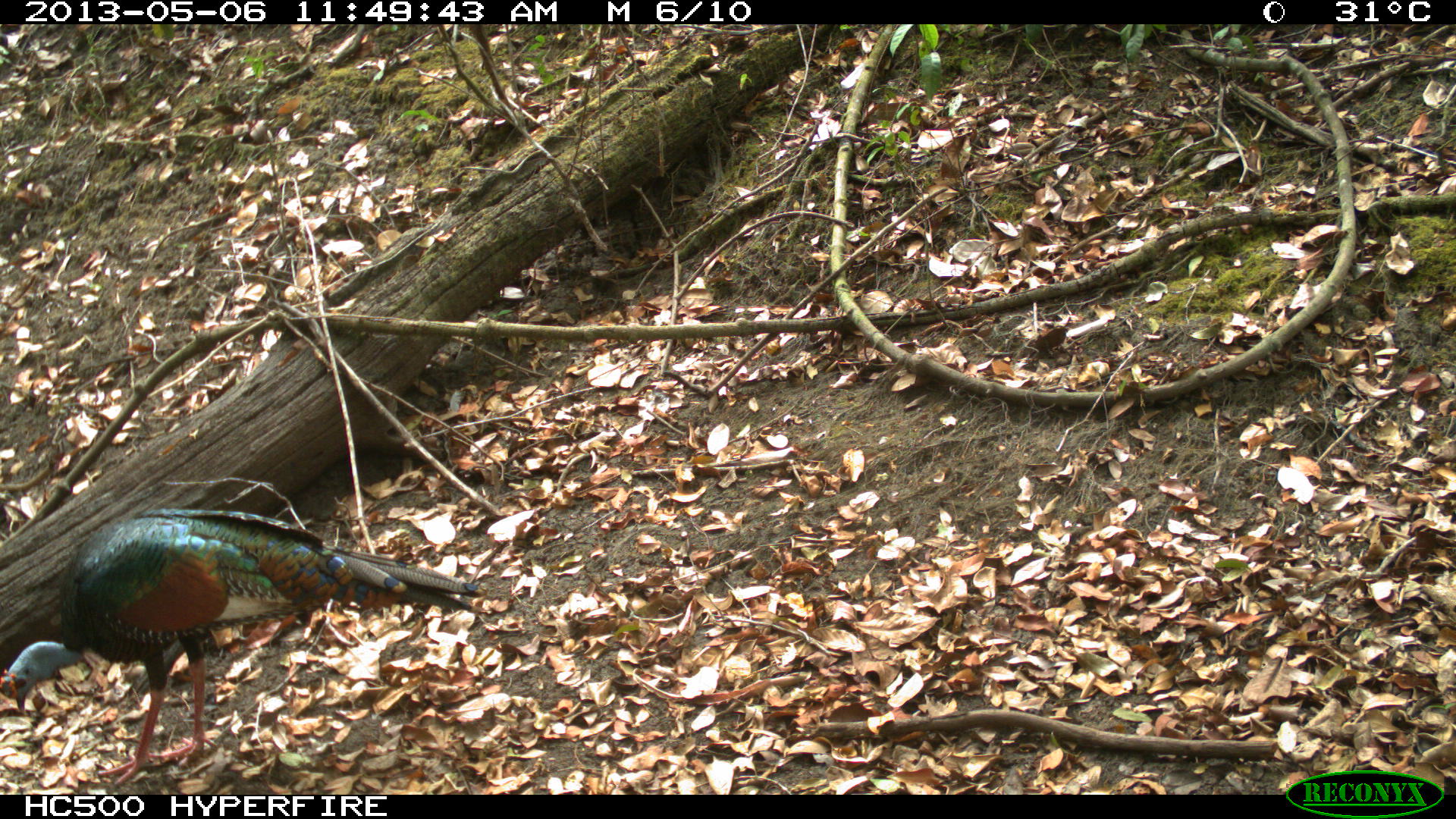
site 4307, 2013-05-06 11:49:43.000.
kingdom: Animalia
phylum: Chordata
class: Aves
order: Galliformes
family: Phasianidae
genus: Meleagris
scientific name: Meleagris ocellata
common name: ocellated turkey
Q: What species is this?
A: Meleagris ocellata (ocellated turkey).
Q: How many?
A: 1.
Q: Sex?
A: Male.